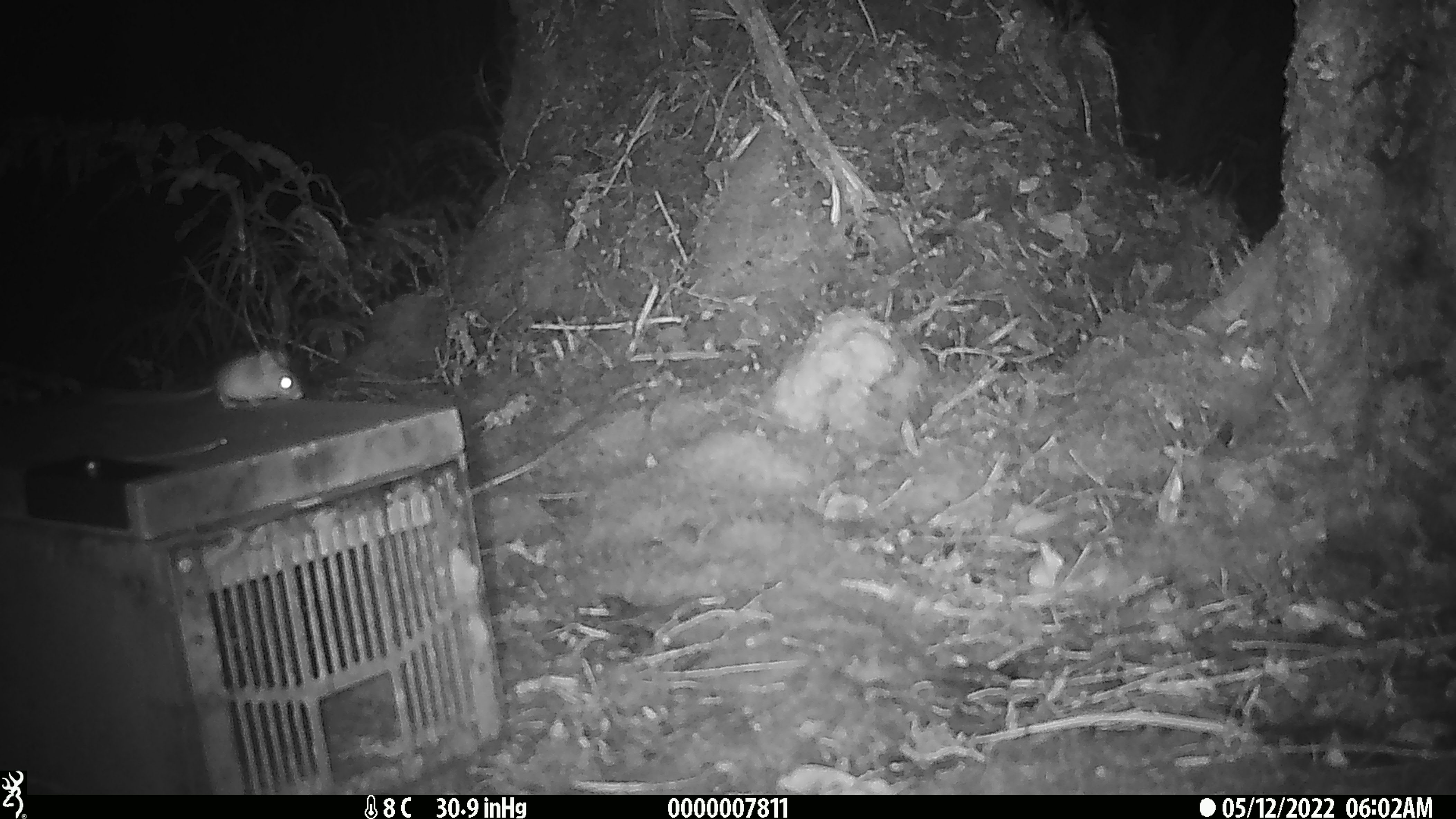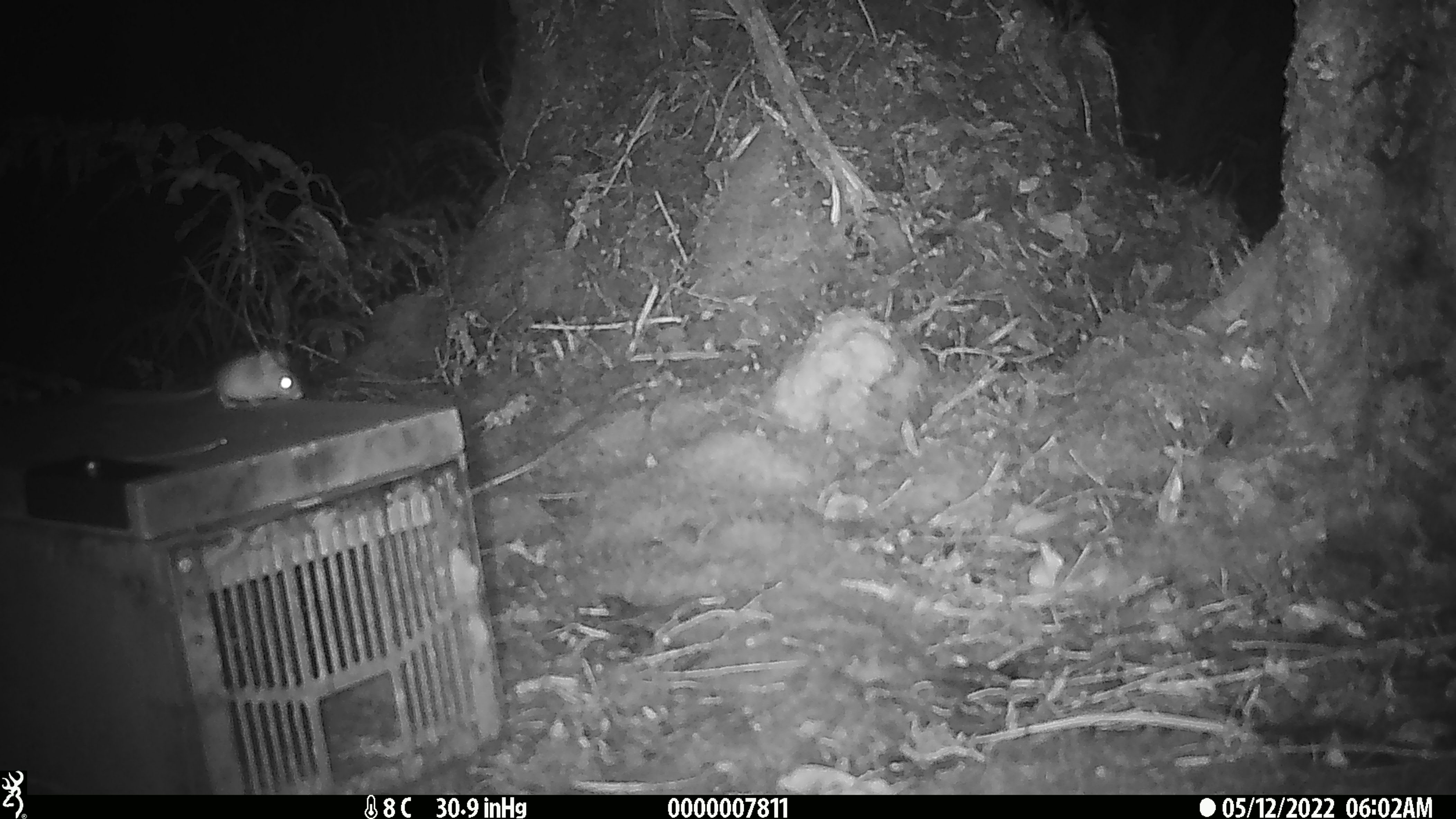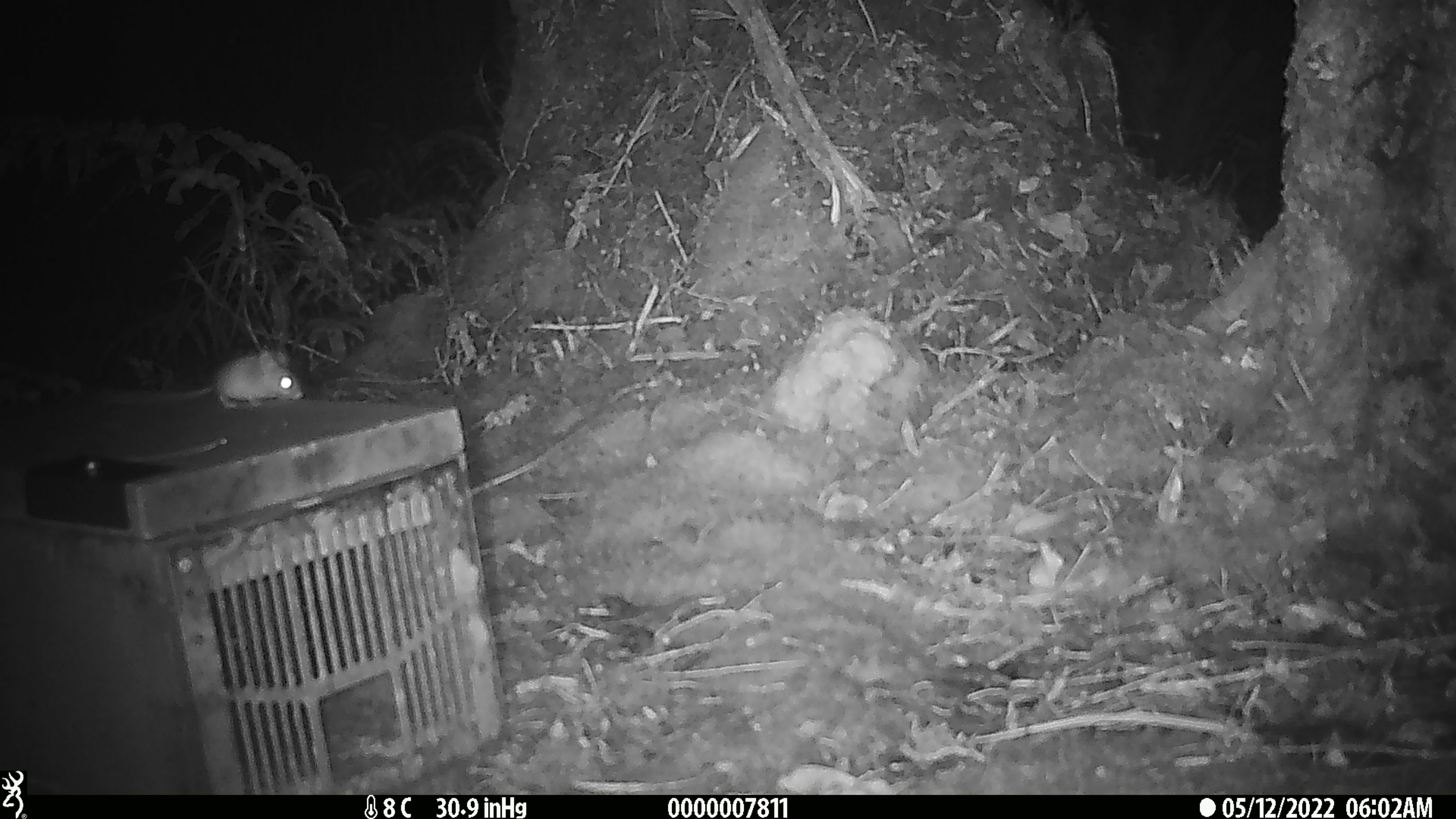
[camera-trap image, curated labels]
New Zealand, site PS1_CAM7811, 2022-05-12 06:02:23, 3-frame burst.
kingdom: Animalia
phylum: Chordata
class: Mammalia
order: Rodentia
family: Muridae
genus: Mus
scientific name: Mus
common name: mouse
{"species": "mouse (Mus)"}